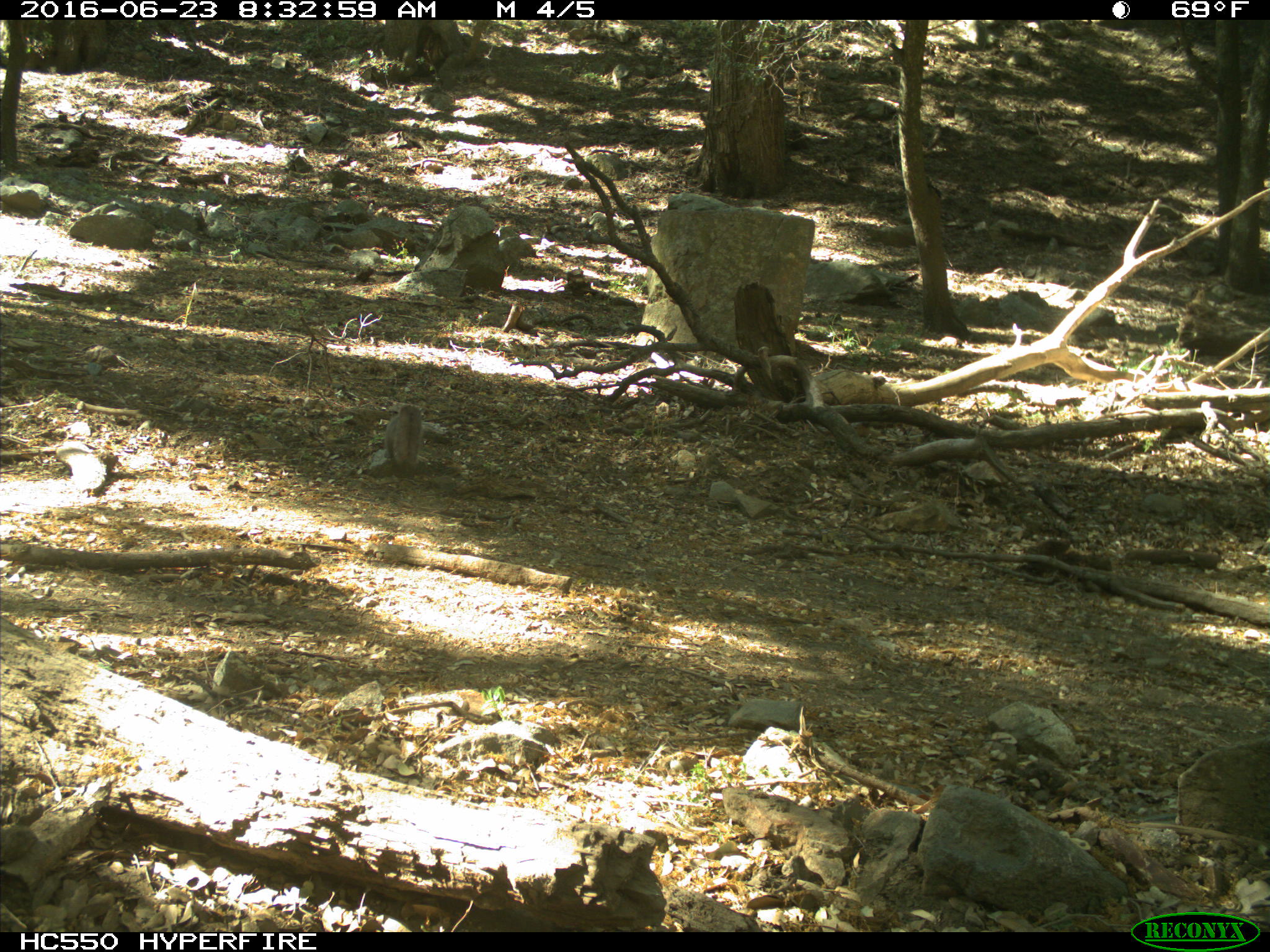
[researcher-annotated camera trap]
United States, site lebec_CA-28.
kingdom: Animalia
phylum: Chordata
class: Mammalia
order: Rodentia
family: Sciuridae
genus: Sciurus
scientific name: Sciurus carolinensis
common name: eastern gray squirrel